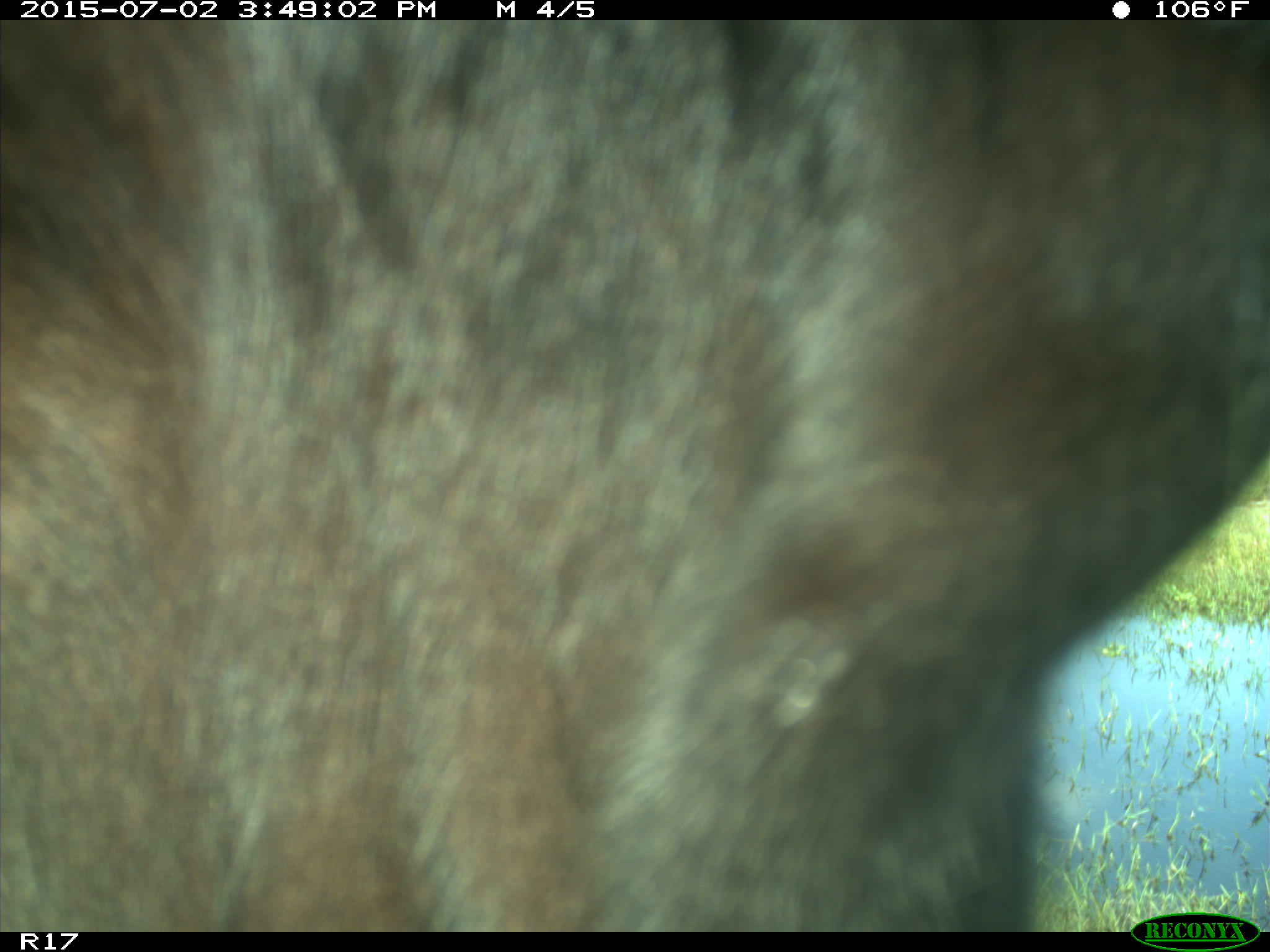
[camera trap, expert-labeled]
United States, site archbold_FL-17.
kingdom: Animalia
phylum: Chordata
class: Mammalia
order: Artiodactyla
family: Bovidae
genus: Bos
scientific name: Bos taurus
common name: domestic cow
Bos taurus (domestic cow).